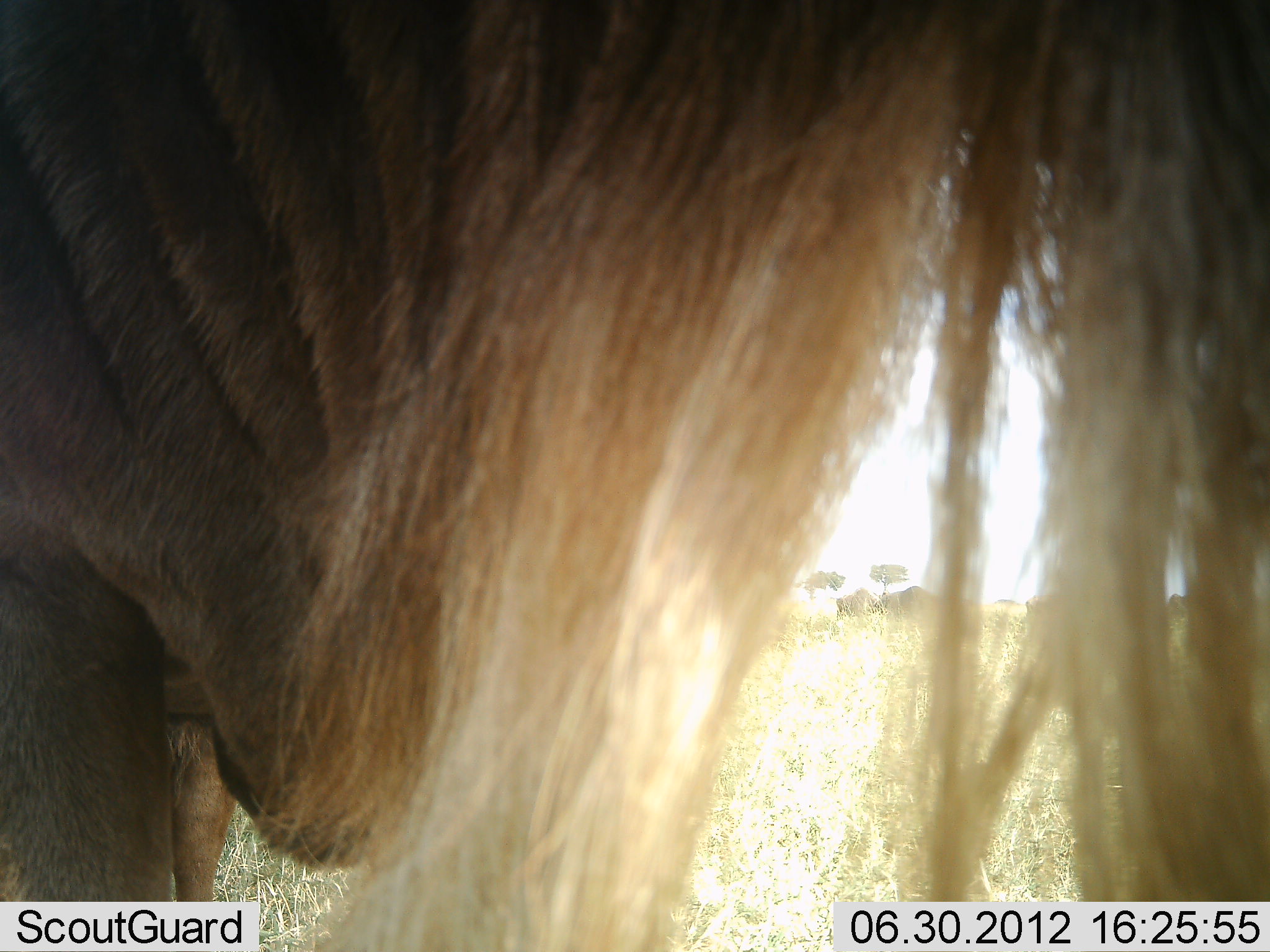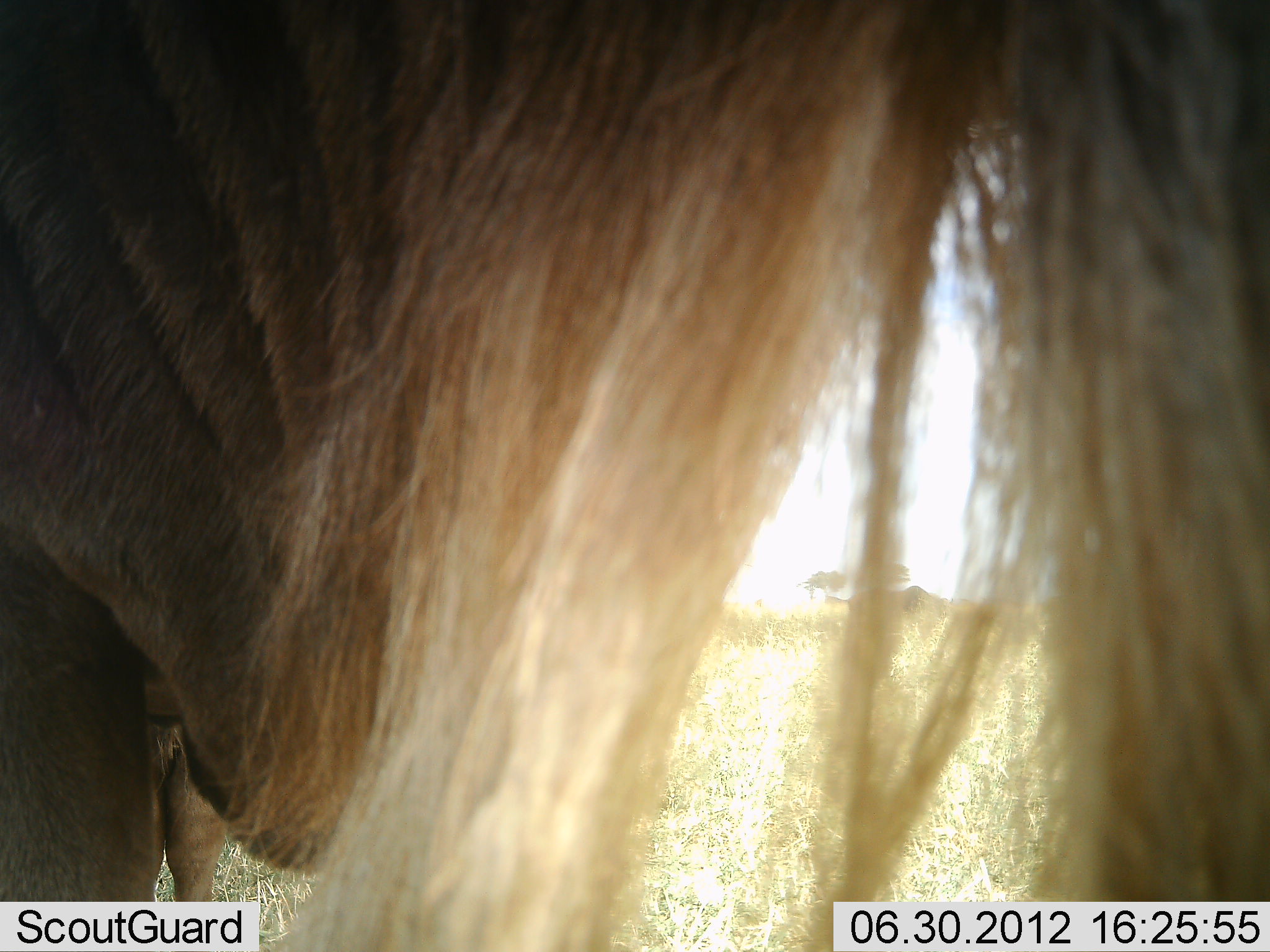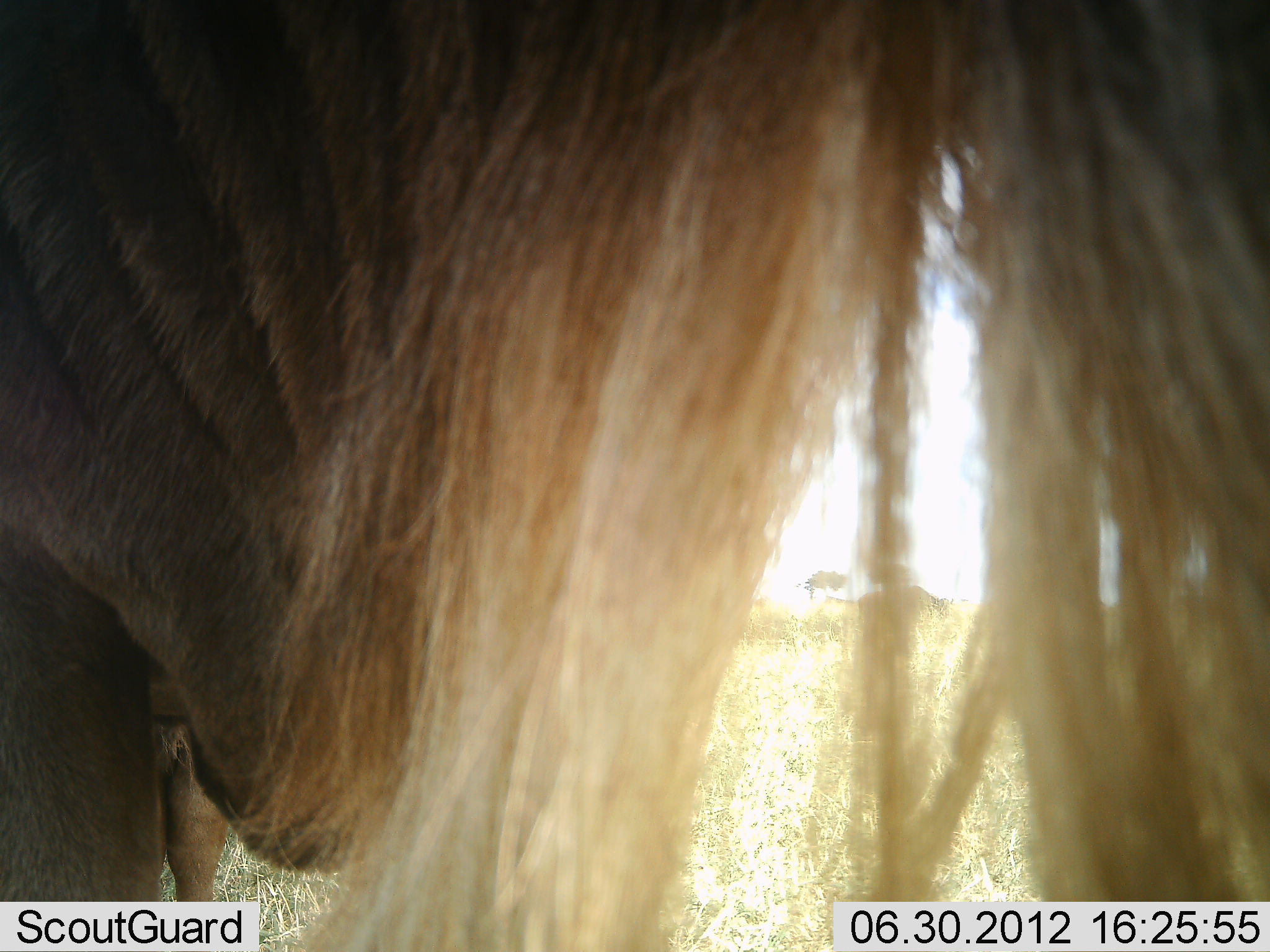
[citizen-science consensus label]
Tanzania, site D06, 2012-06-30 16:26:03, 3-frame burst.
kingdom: Animalia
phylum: Chordata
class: Mammalia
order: Artiodactyla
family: Bovidae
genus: Connochaetes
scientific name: Connochaetes taurinus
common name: blue wildebeest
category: wildebeest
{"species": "wildebeest (blue wildebeest) (Connochaetes taurinus)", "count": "1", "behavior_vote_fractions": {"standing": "100%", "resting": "10%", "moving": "0%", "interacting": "0%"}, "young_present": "0%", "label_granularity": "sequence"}